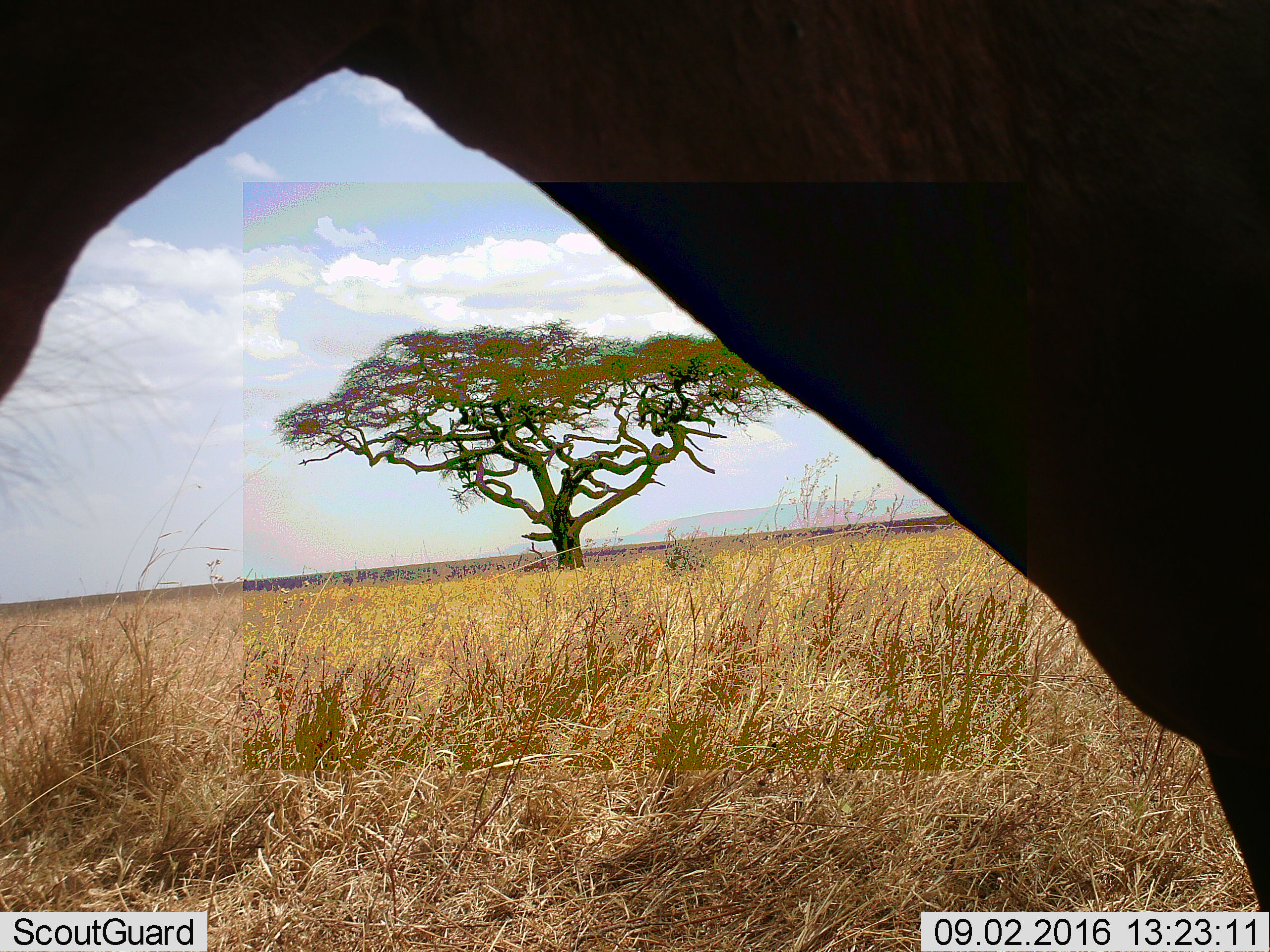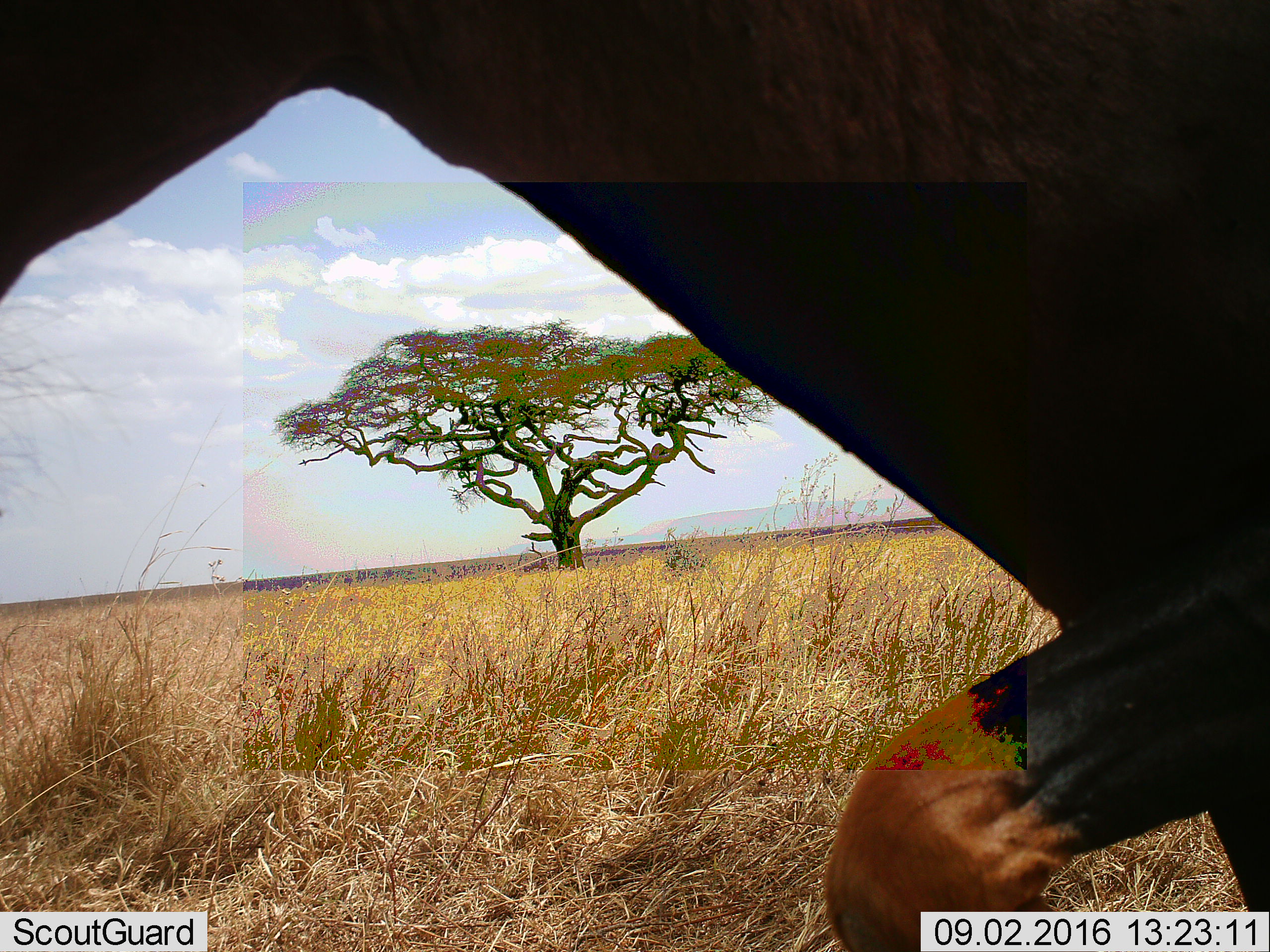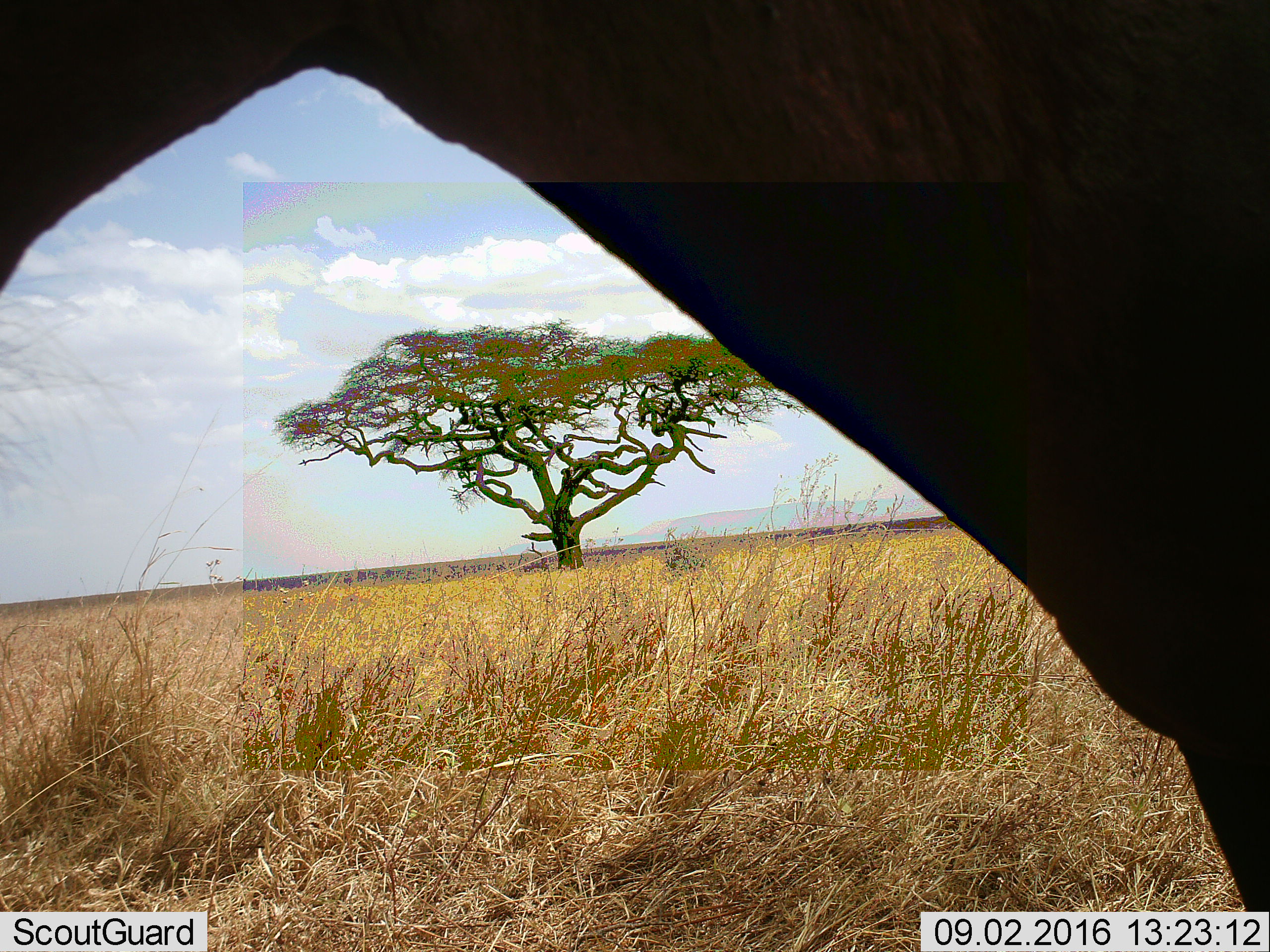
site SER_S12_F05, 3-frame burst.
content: unidentified animal